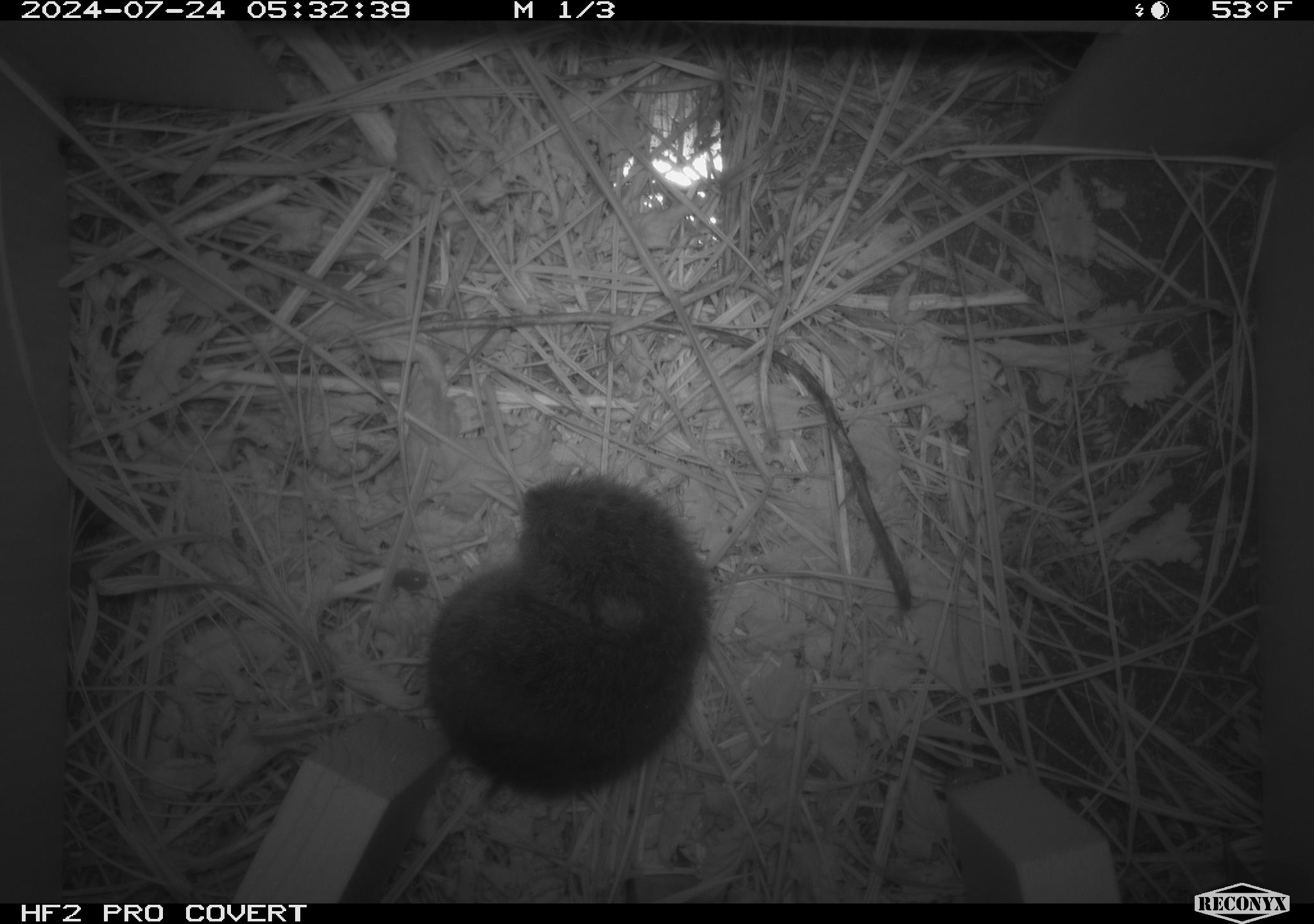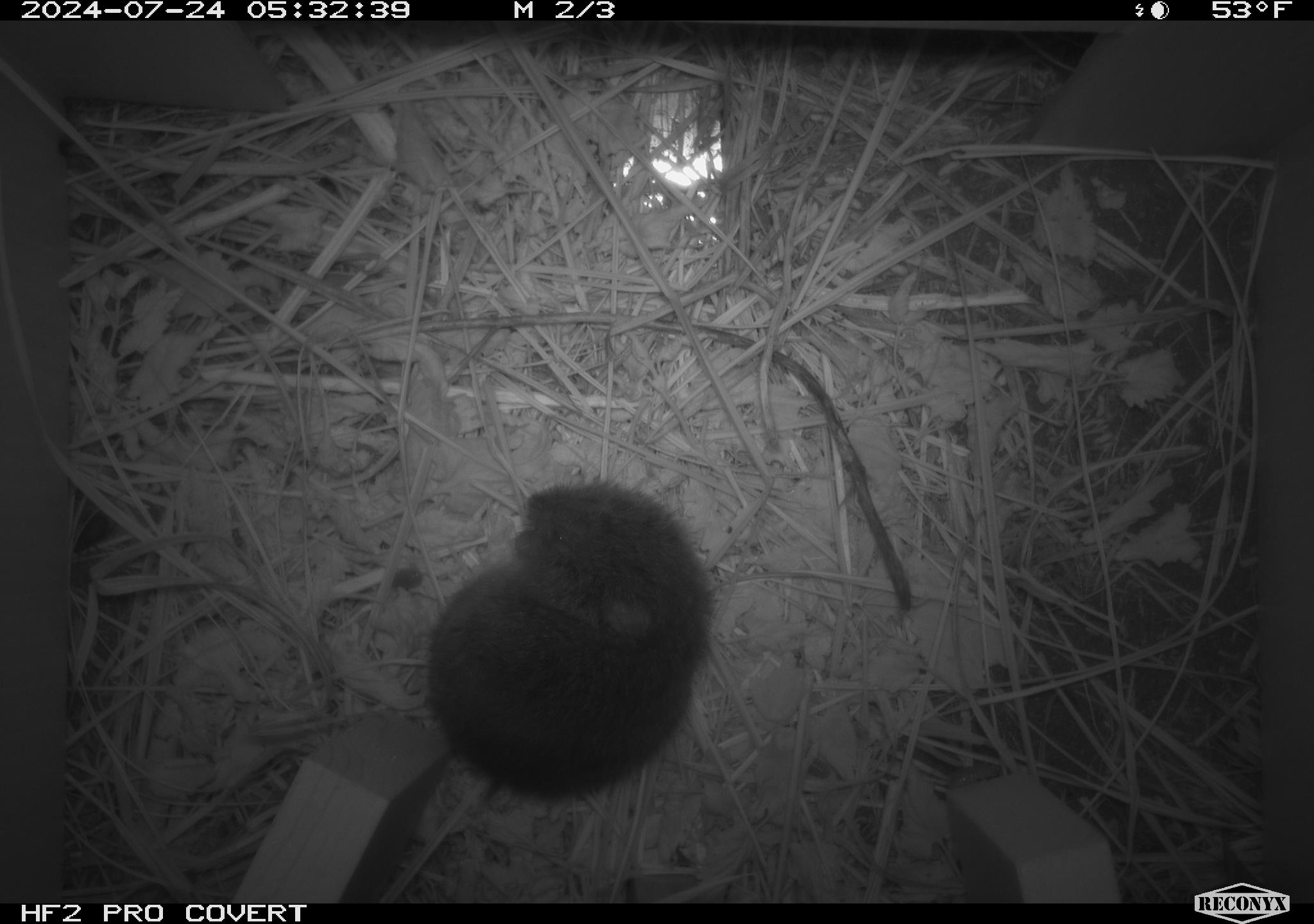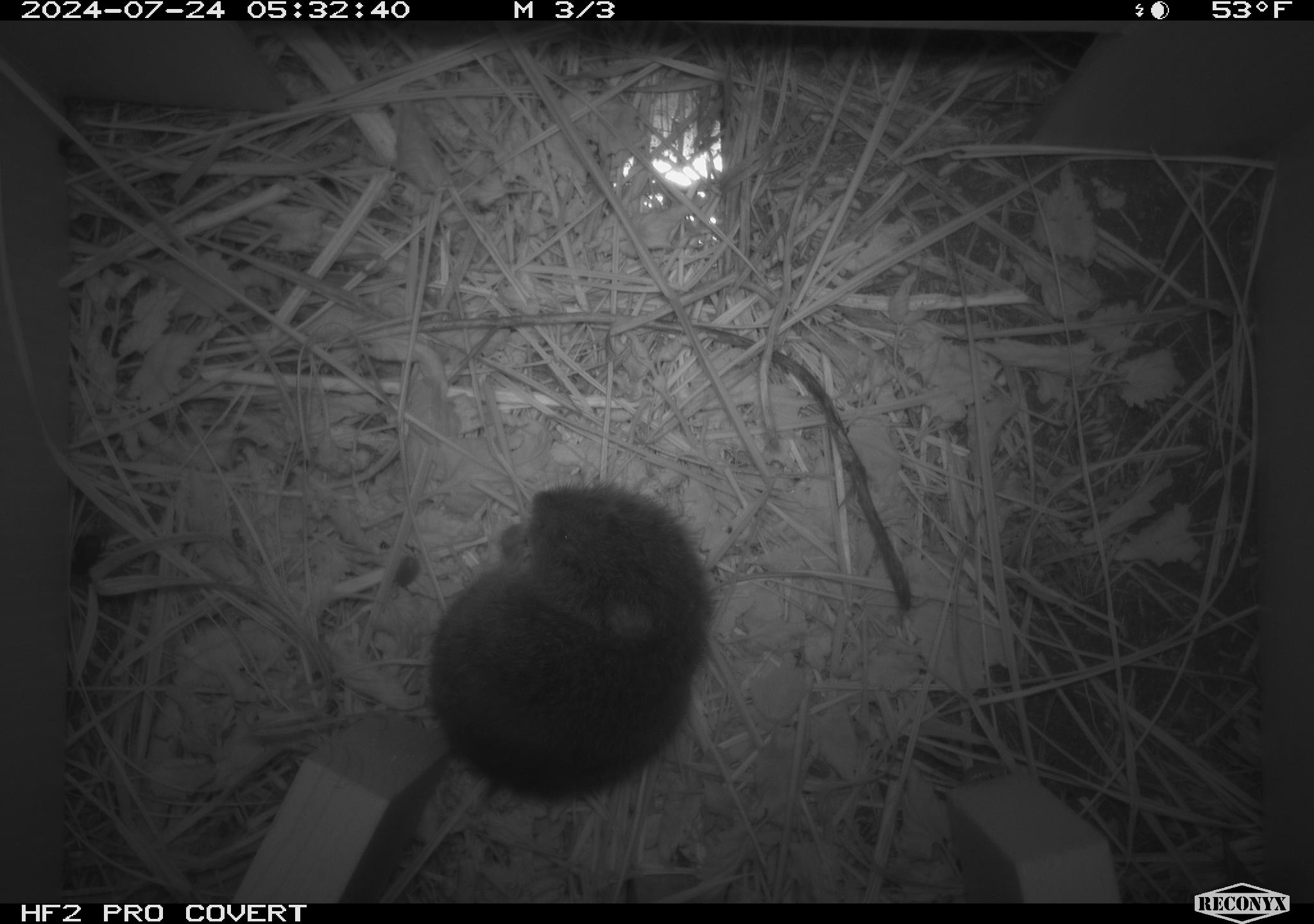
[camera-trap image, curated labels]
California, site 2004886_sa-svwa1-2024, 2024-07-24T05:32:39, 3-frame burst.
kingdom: Animalia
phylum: Chordata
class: Mammalia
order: Rodentia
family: Cricetidae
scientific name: Arvicolinae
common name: voles, lemmings, and muskrats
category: arvicolinae subfamily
Arvicolinae subfamily (voles, lemmings, and muskrats) (Arvicolinae).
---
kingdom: Animalia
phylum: Arthropoda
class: Malacostraca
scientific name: Malacostraca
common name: amphipods, crabs, isopods, krill, lobsters and shrimps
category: malacostracan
Malacostracan (amphipods, crabs, isopods, krill, lobsters and shrimps) (Malacostraca).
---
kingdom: Animalia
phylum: Arthropoda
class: Insecta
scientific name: Insecta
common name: insect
Insect (Insecta).